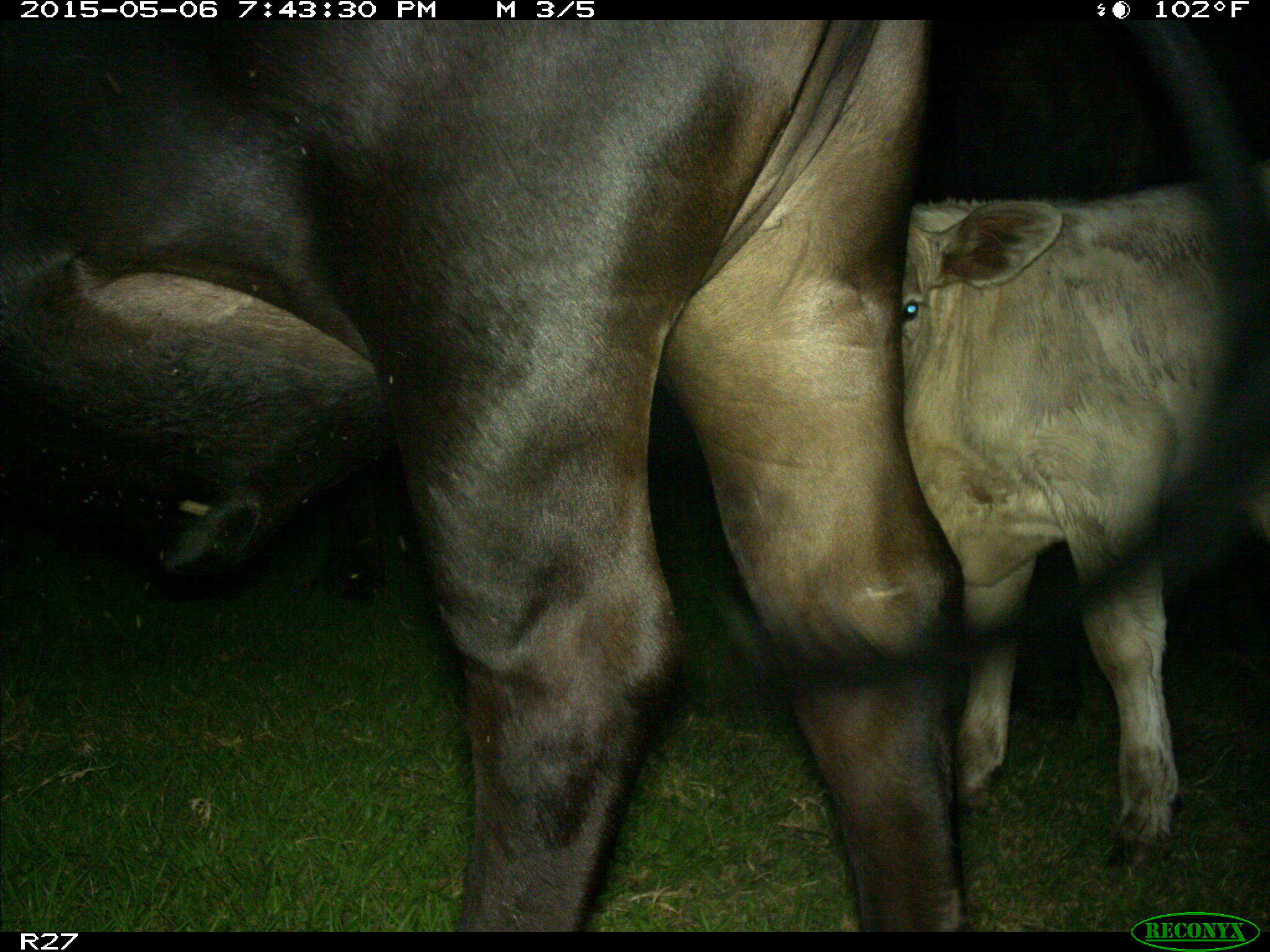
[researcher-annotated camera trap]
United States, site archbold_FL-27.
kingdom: Animalia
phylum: Chordata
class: Mammalia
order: Artiodactyla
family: Bovidae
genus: Bos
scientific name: Bos taurus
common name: domestic cow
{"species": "Bos taurus (domestic cow)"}